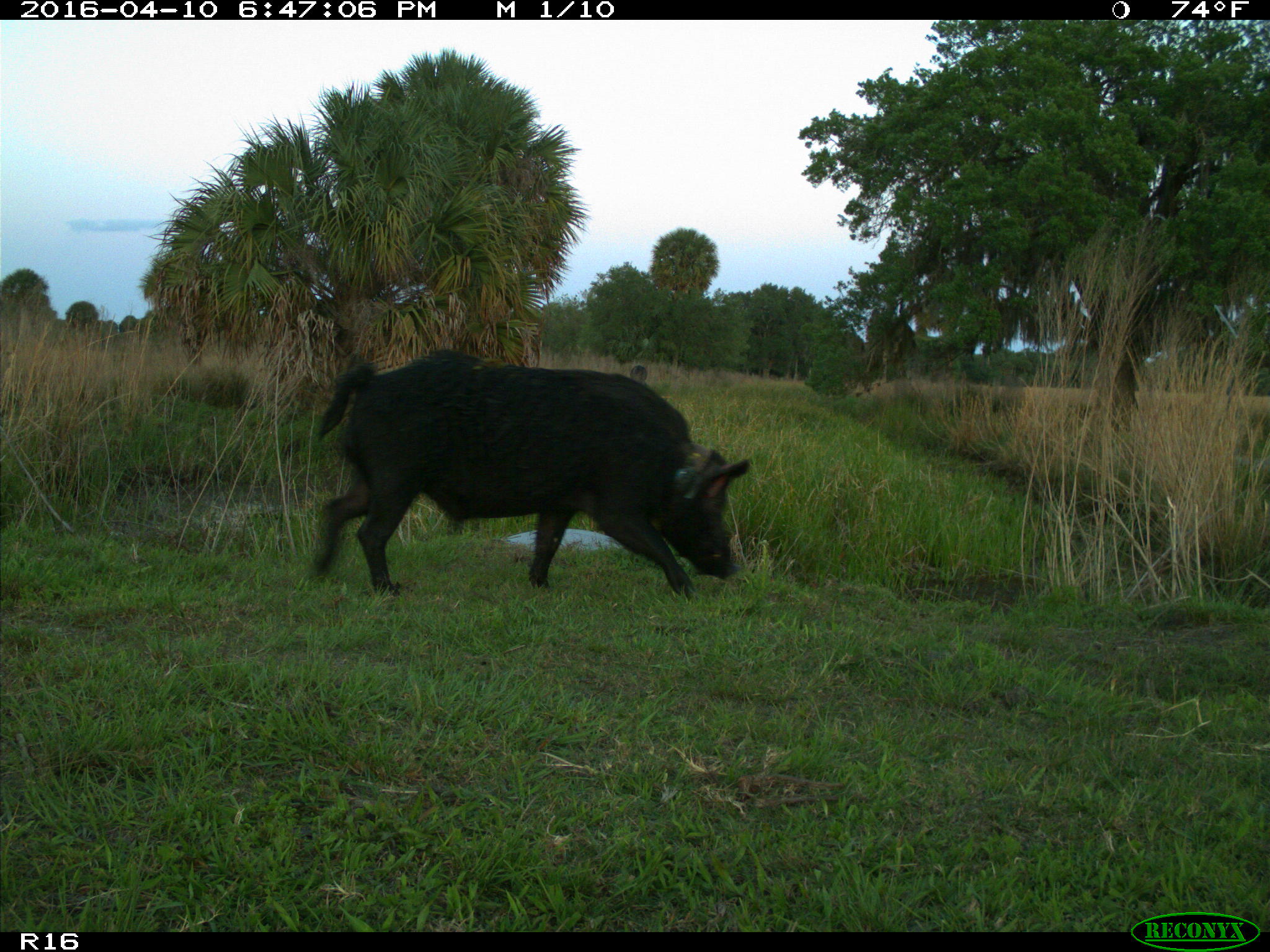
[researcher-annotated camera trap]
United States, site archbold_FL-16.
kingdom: Animalia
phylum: Chordata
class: Mammalia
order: Artiodactyla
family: Suidae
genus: Sus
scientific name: Sus scrofa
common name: wild boar